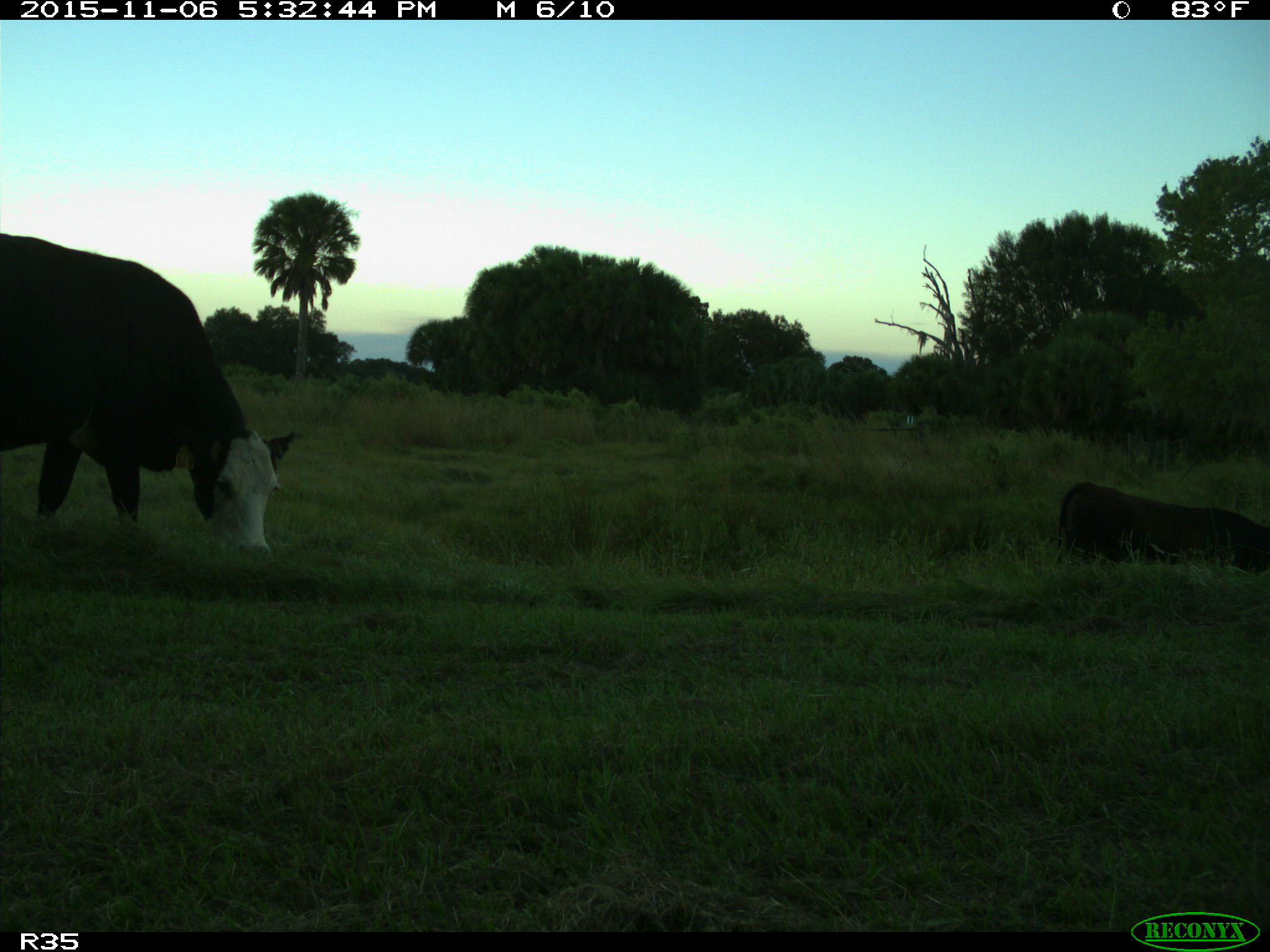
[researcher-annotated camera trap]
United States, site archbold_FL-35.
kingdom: Animalia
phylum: Chordata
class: Mammalia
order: Artiodactyla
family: Bovidae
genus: Bos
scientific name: Bos taurus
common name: domestic cow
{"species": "Bos taurus (domestic cow)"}